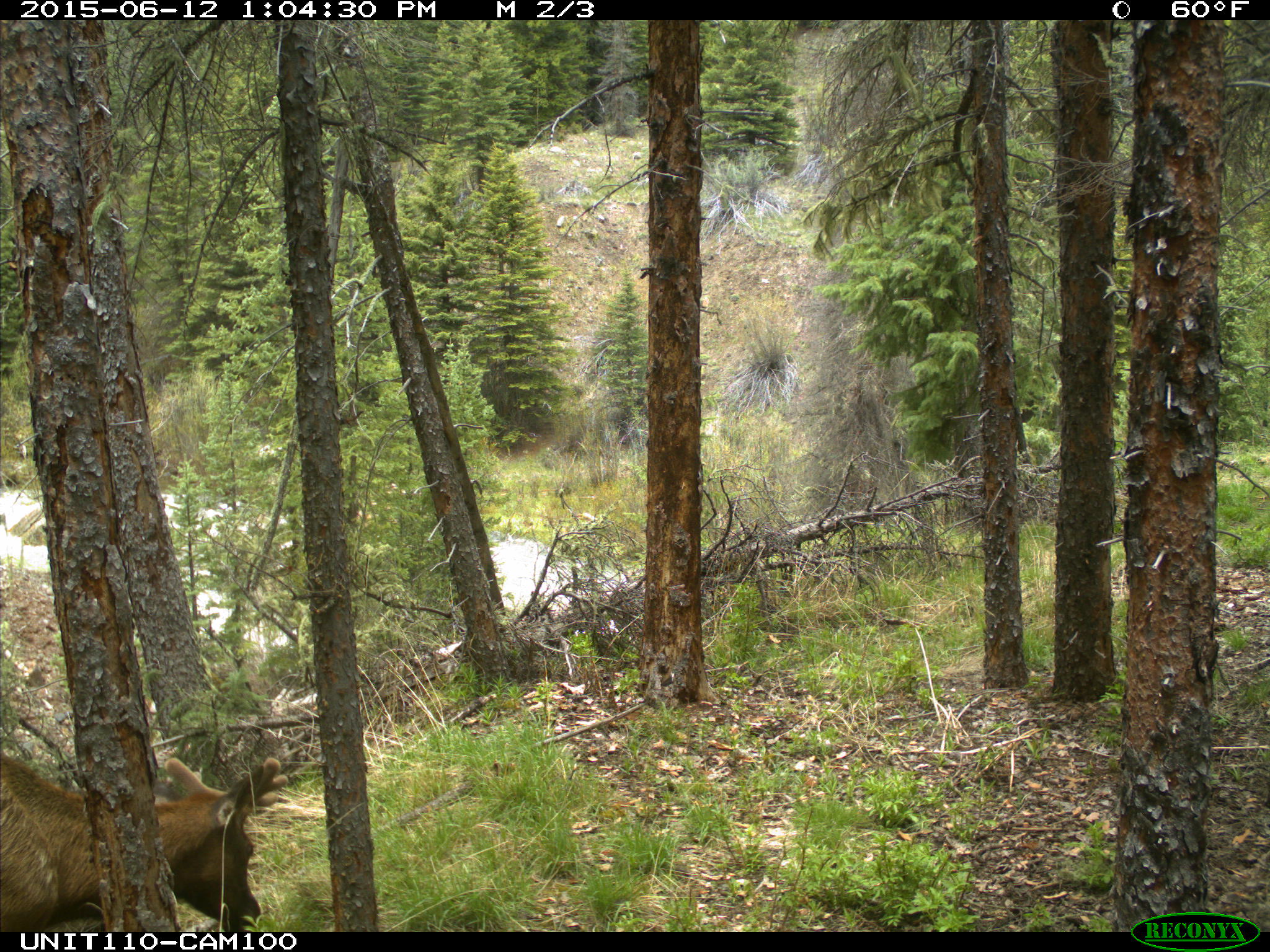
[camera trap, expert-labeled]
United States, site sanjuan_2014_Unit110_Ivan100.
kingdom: Animalia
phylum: Chordata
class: Mammalia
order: Artiodactyla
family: Cervidae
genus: Cervus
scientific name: Cervus elaphus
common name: red deer